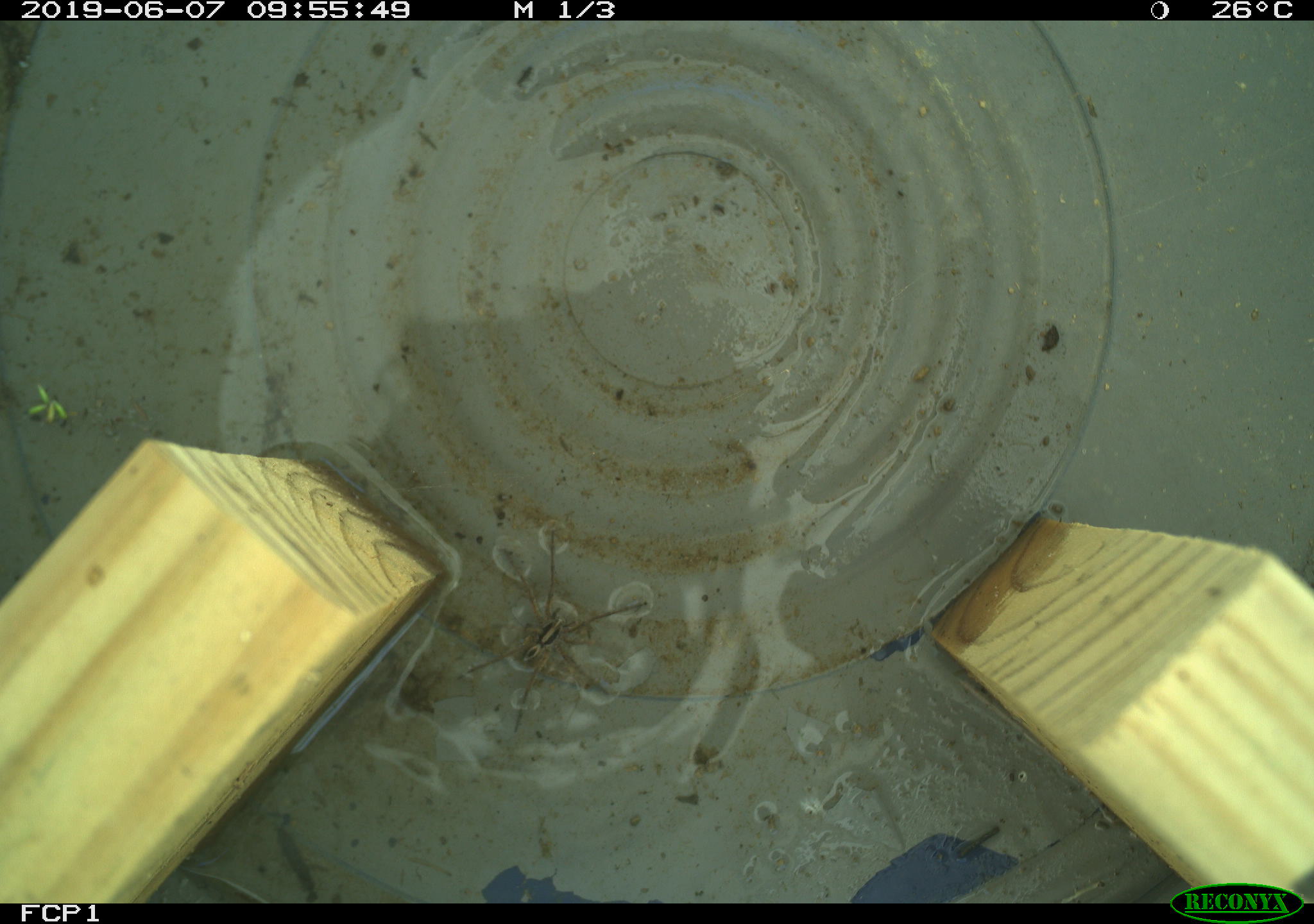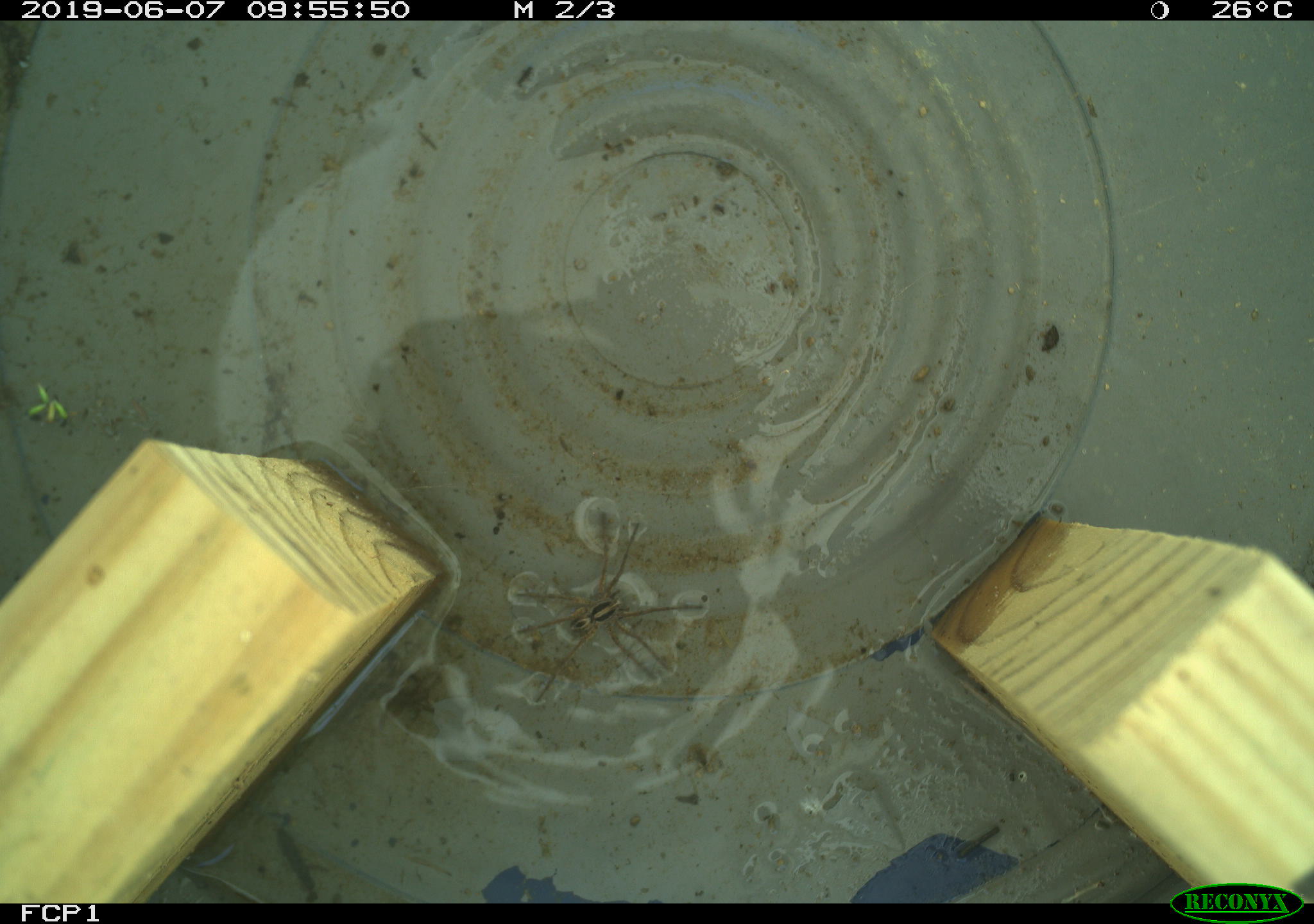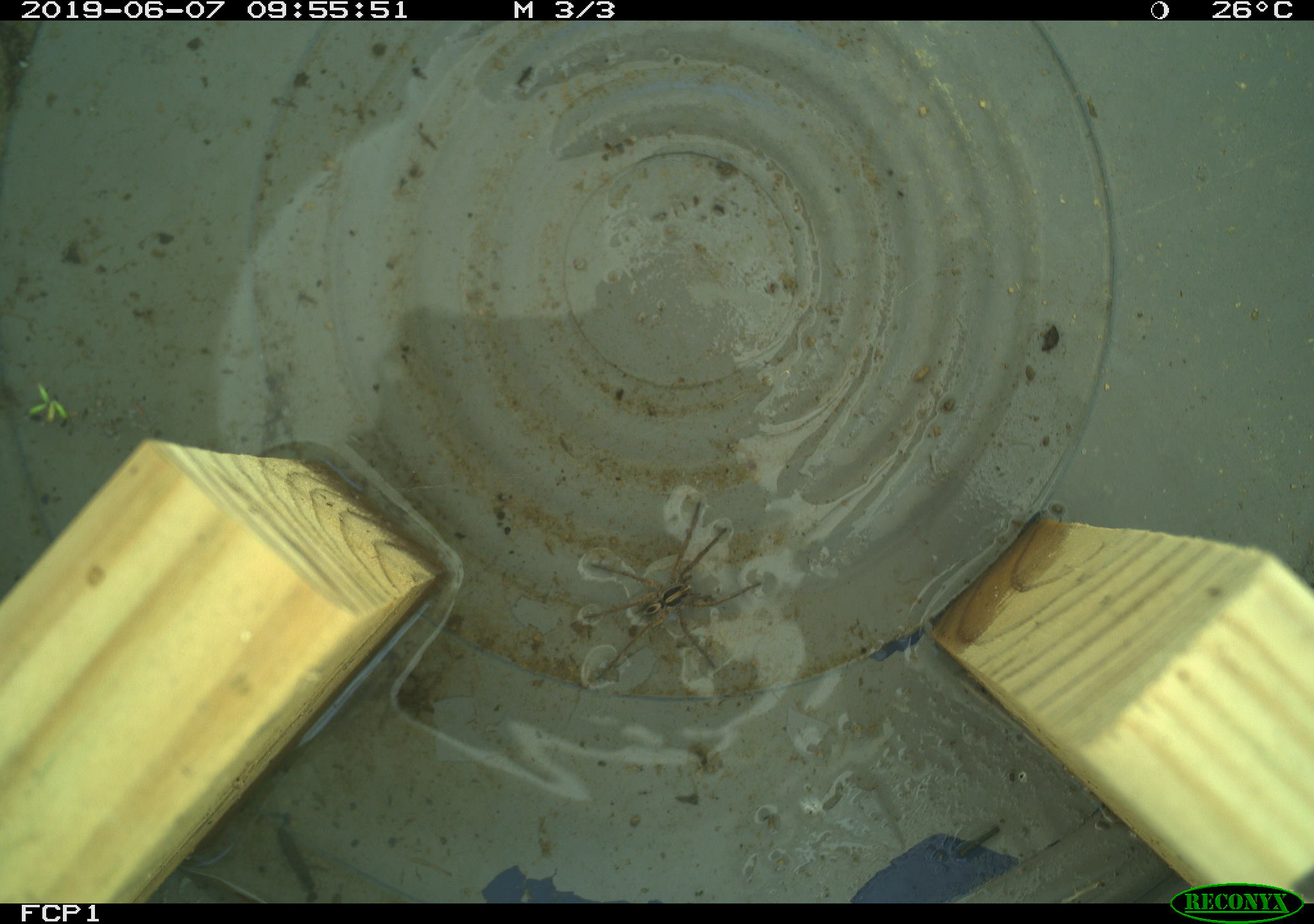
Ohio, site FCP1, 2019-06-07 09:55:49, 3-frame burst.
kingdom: Animalia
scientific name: Animalia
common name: animal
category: invertebrate